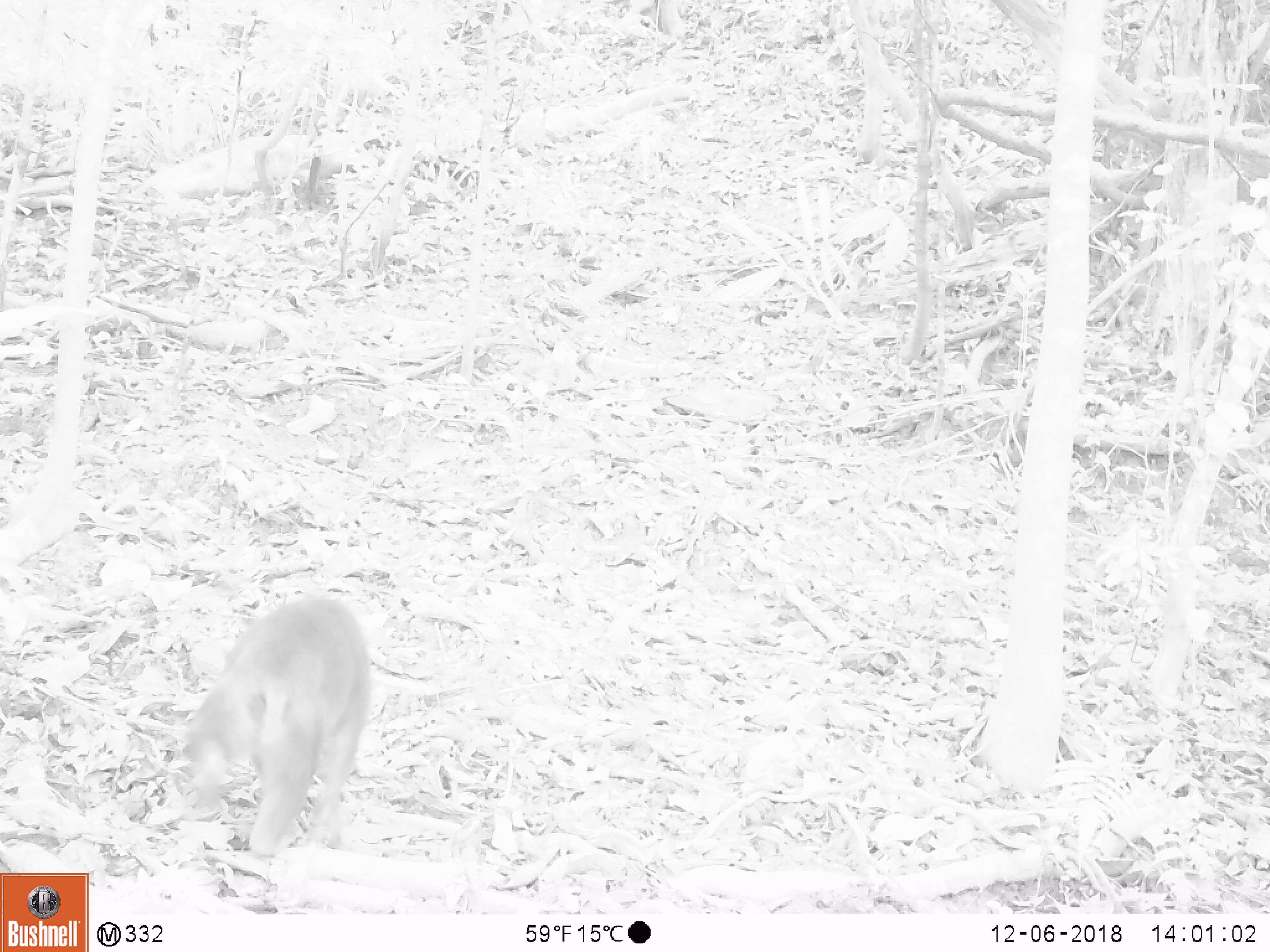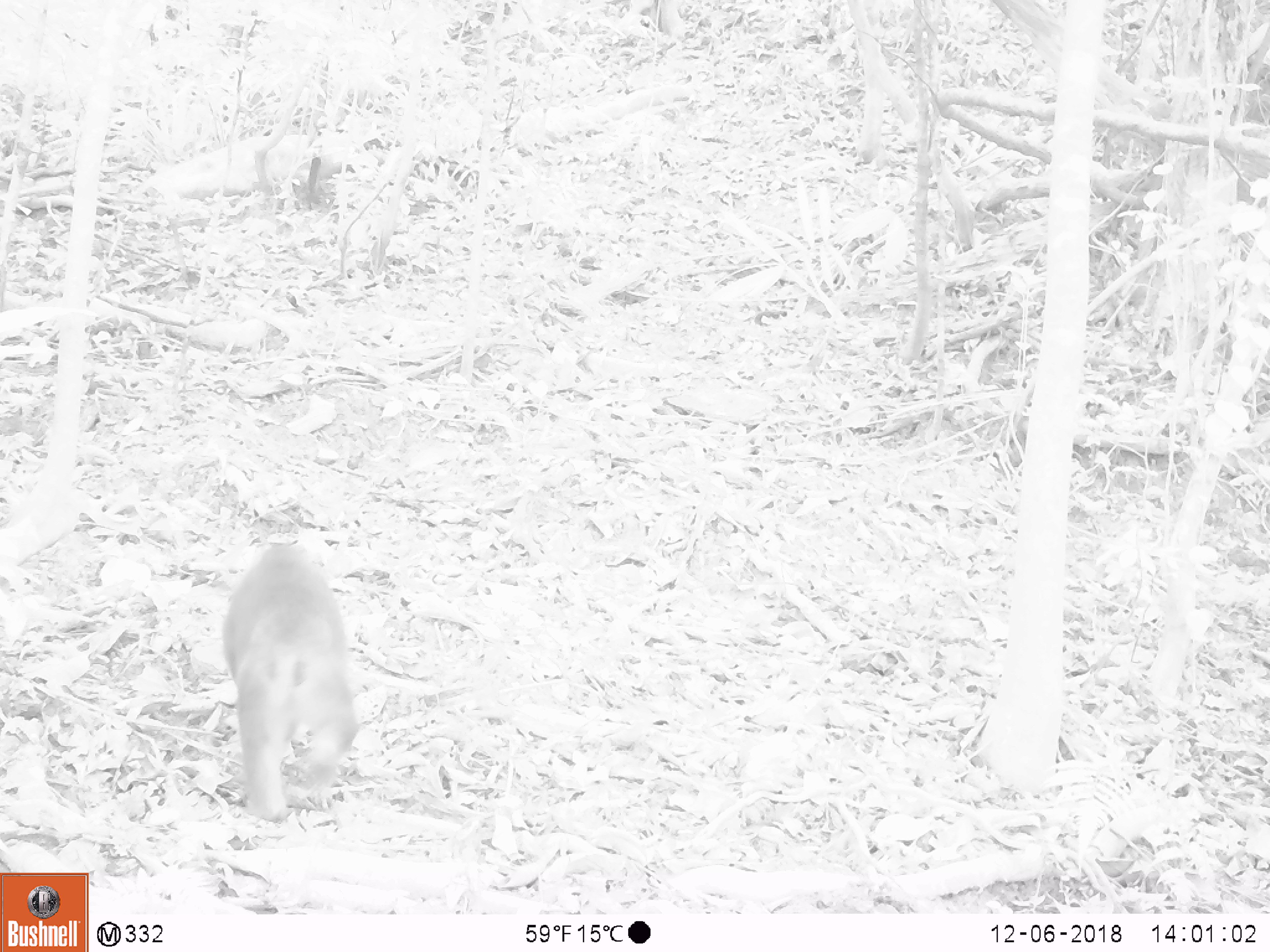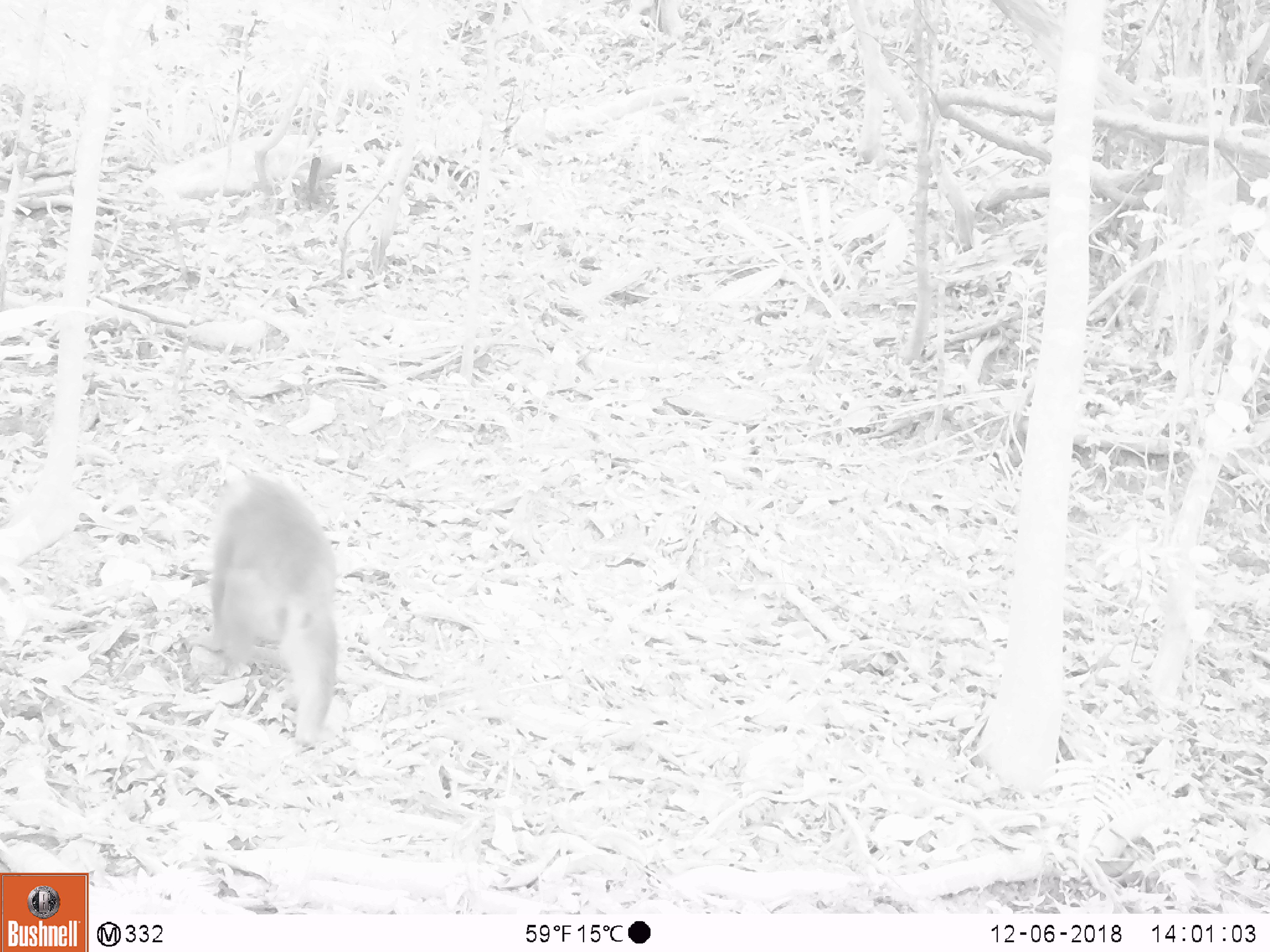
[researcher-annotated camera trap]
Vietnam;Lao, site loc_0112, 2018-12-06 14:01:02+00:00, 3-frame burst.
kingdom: Animalia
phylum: Chordata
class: Mammalia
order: Primates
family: Cercopithecidae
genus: Macaca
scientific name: Macaca nemestrina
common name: pig-tailed macaque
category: pig tailed macaque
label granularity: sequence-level